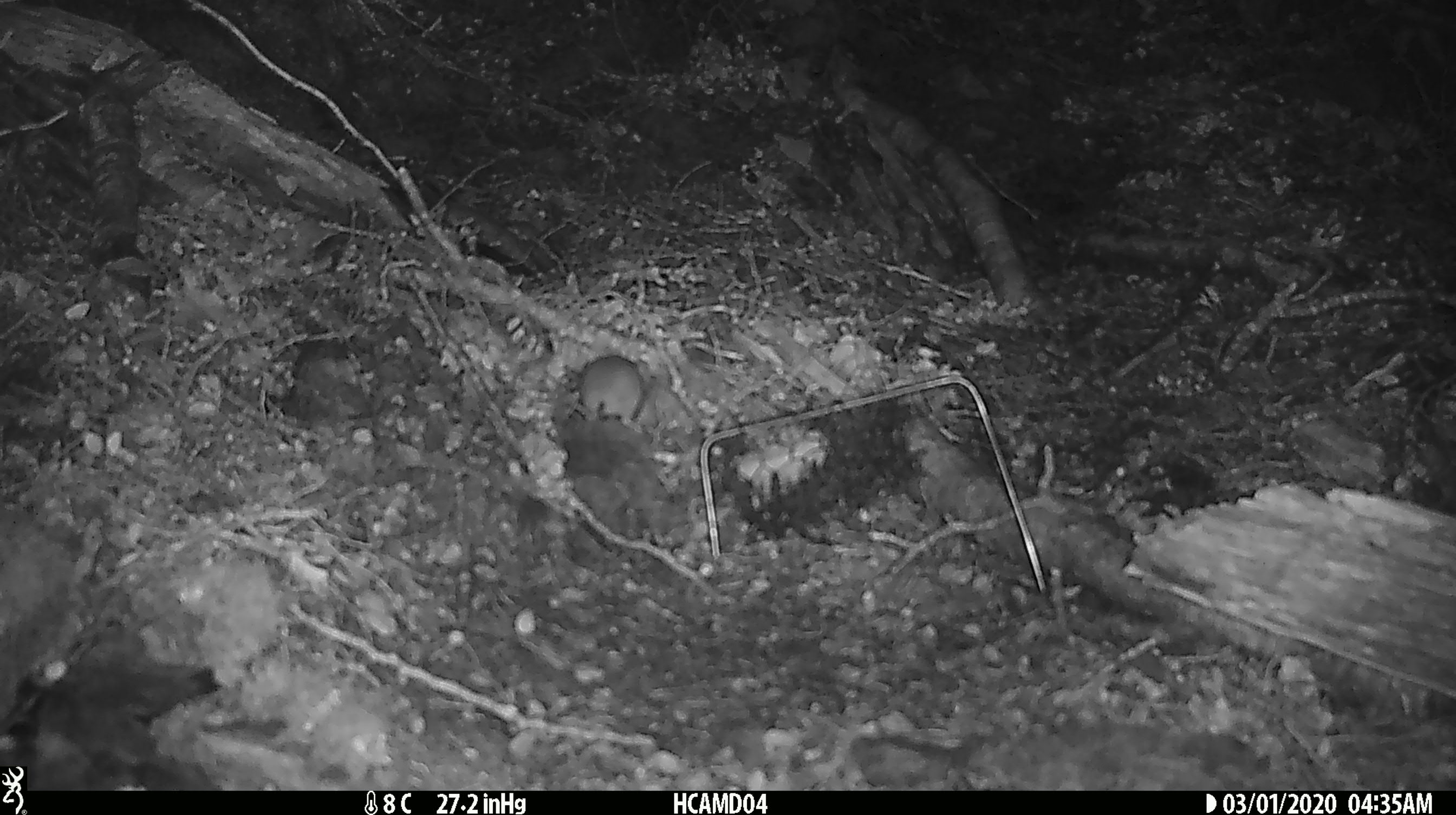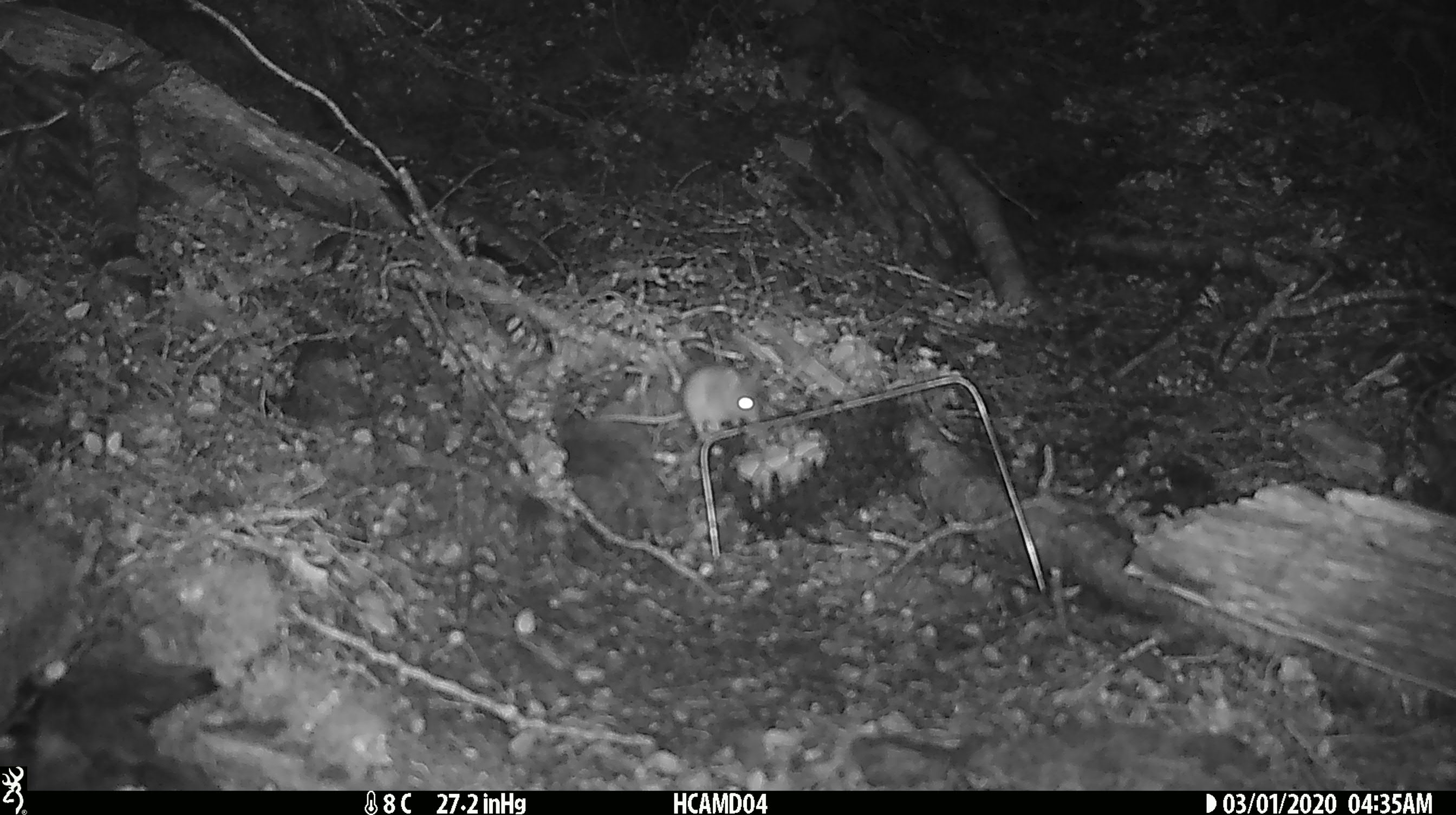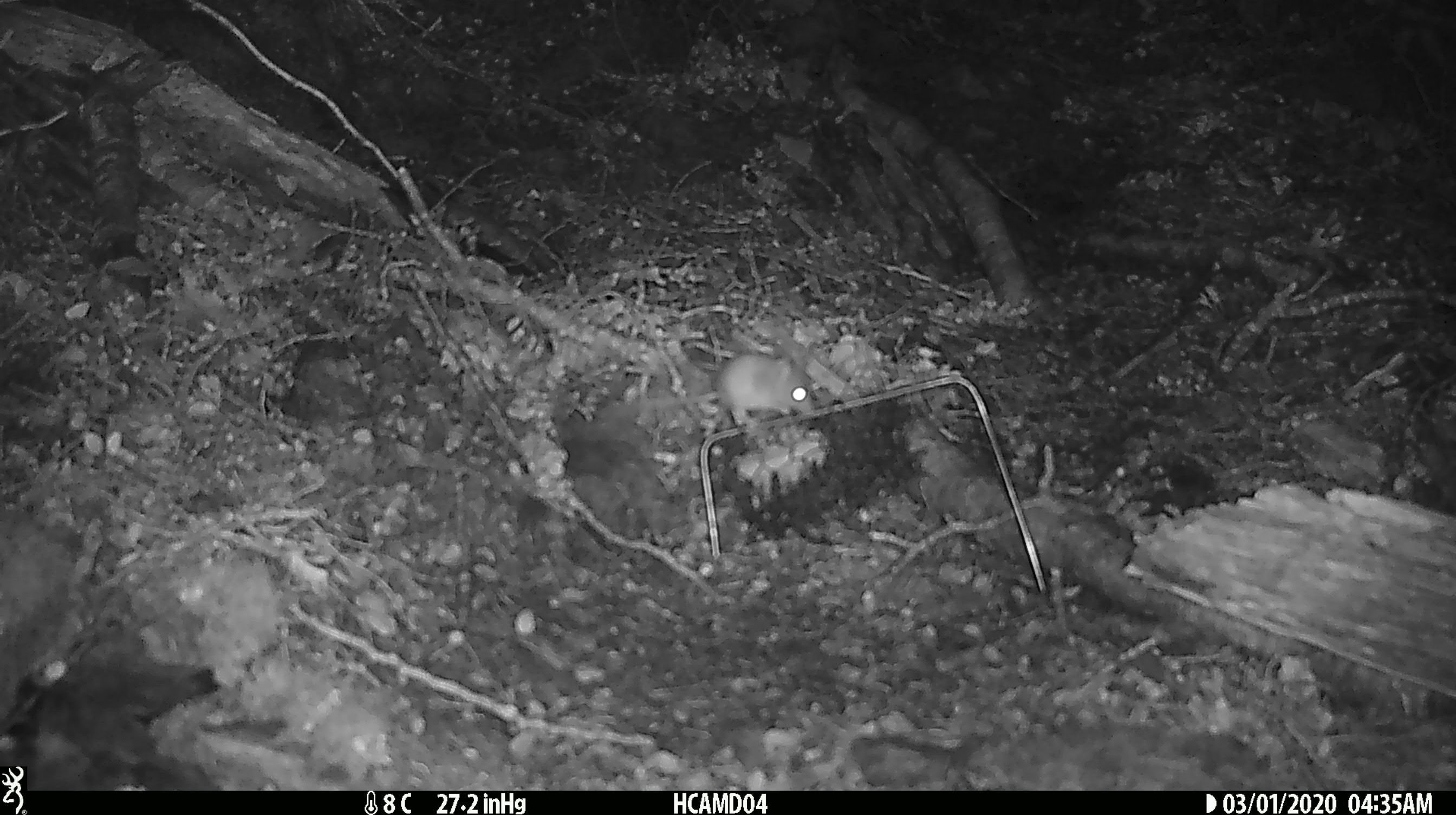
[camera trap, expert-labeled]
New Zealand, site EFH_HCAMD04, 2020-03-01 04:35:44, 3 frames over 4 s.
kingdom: Animalia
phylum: Chordata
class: Mammalia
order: Rodentia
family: Muridae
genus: Mus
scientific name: Mus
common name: mouse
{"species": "mouse (Mus)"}